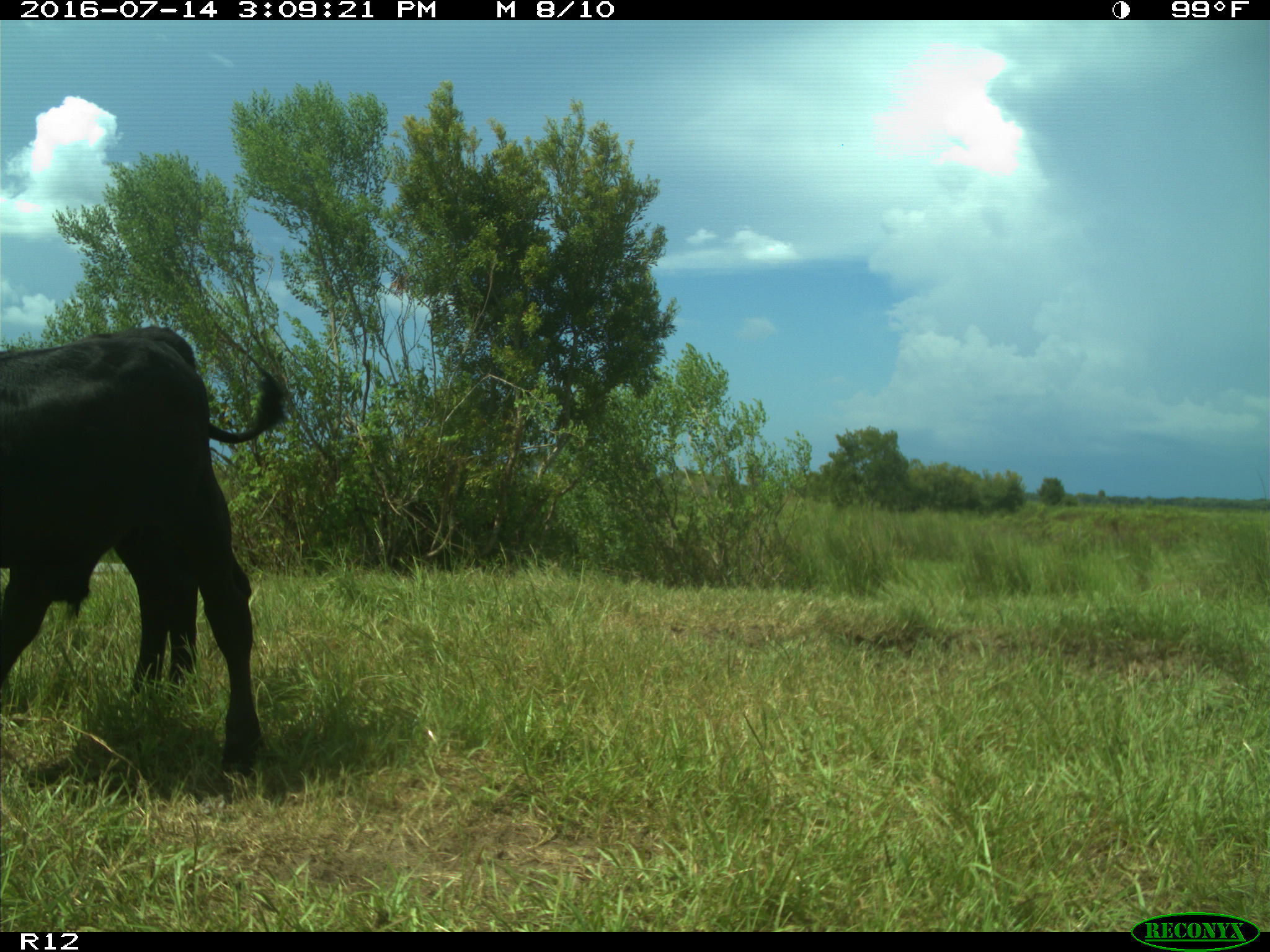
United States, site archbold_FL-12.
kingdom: Animalia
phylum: Chordata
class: Mammalia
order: Artiodactyla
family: Bovidae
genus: Bos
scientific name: Bos taurus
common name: domestic cow